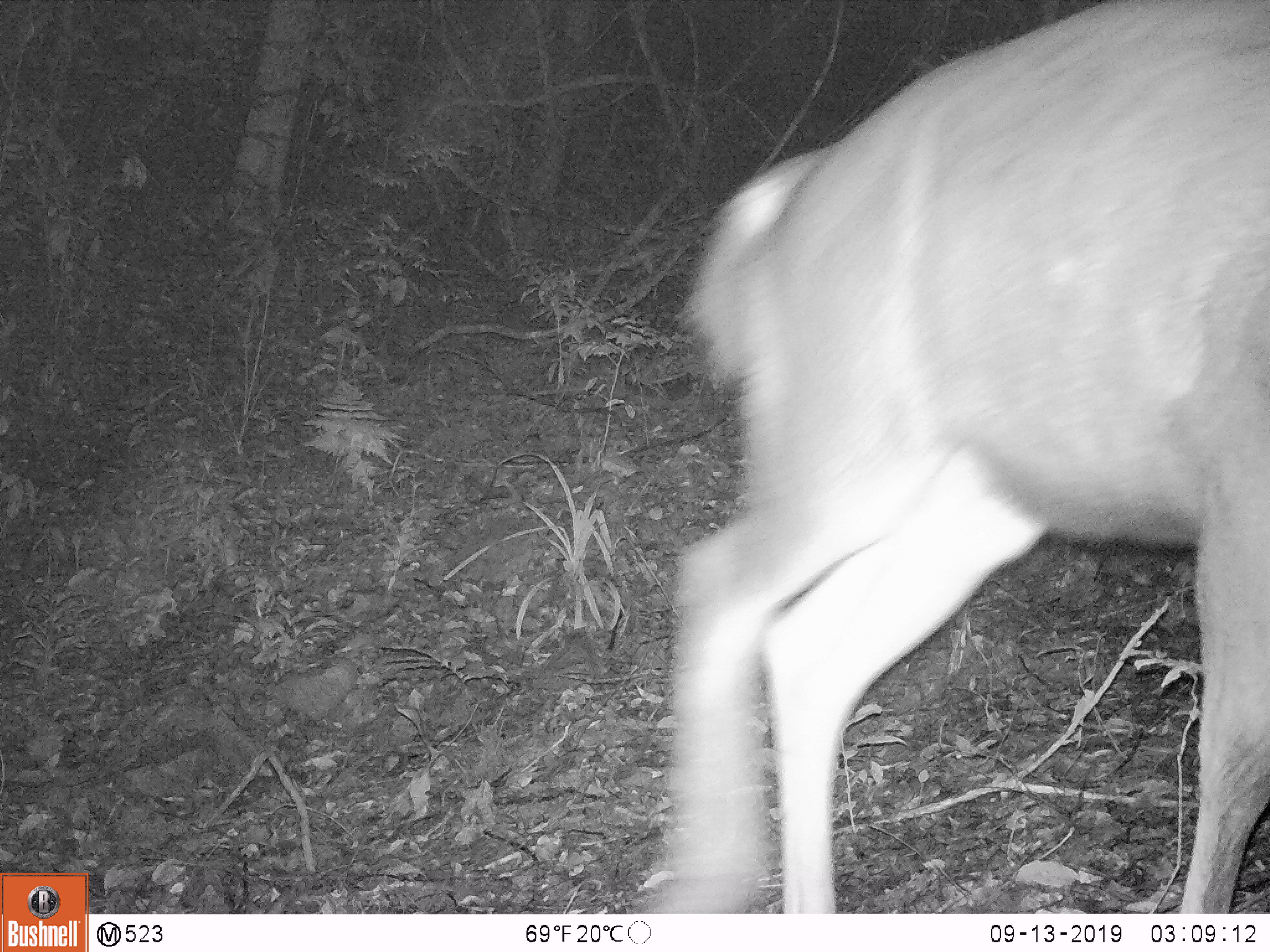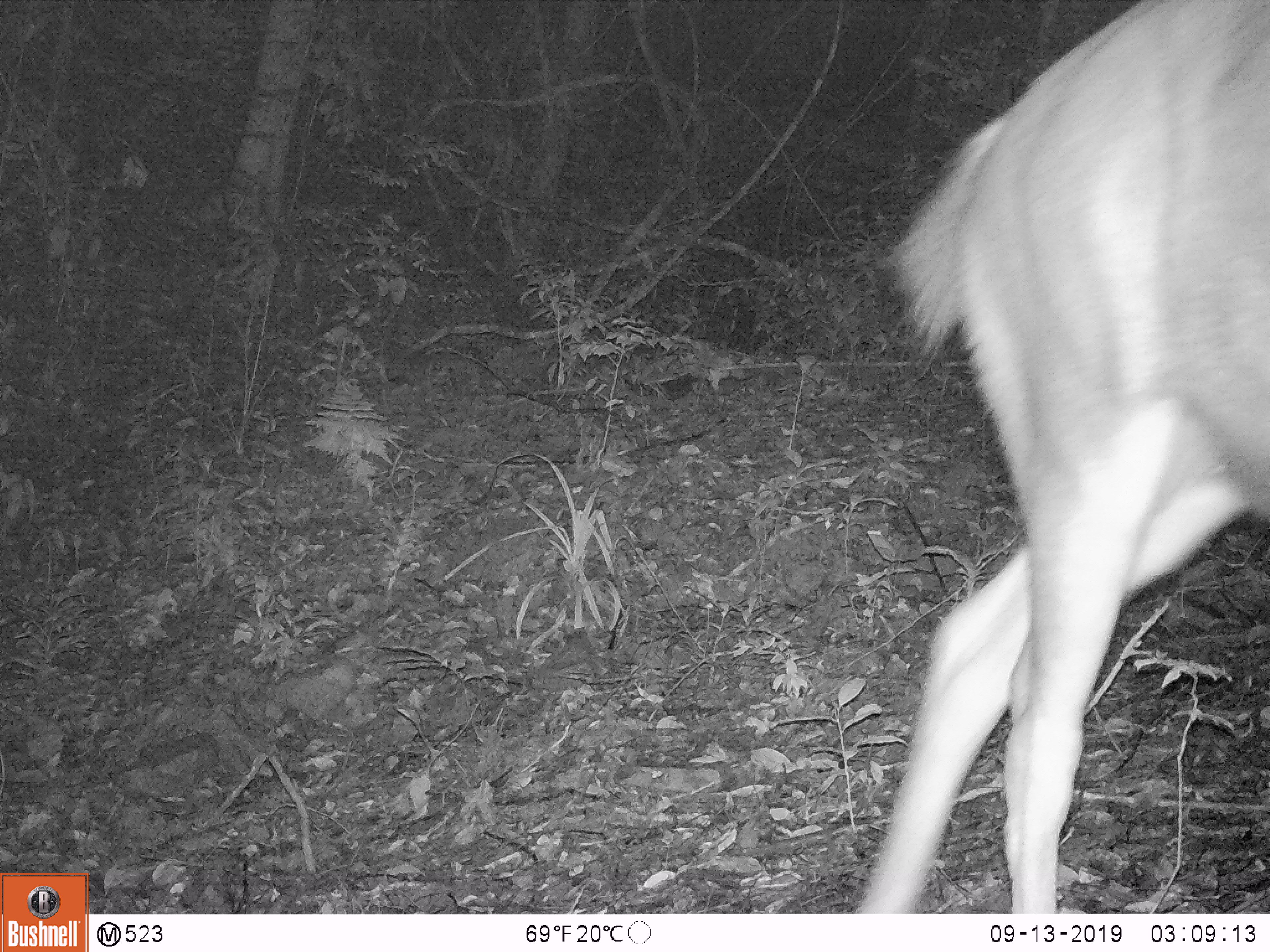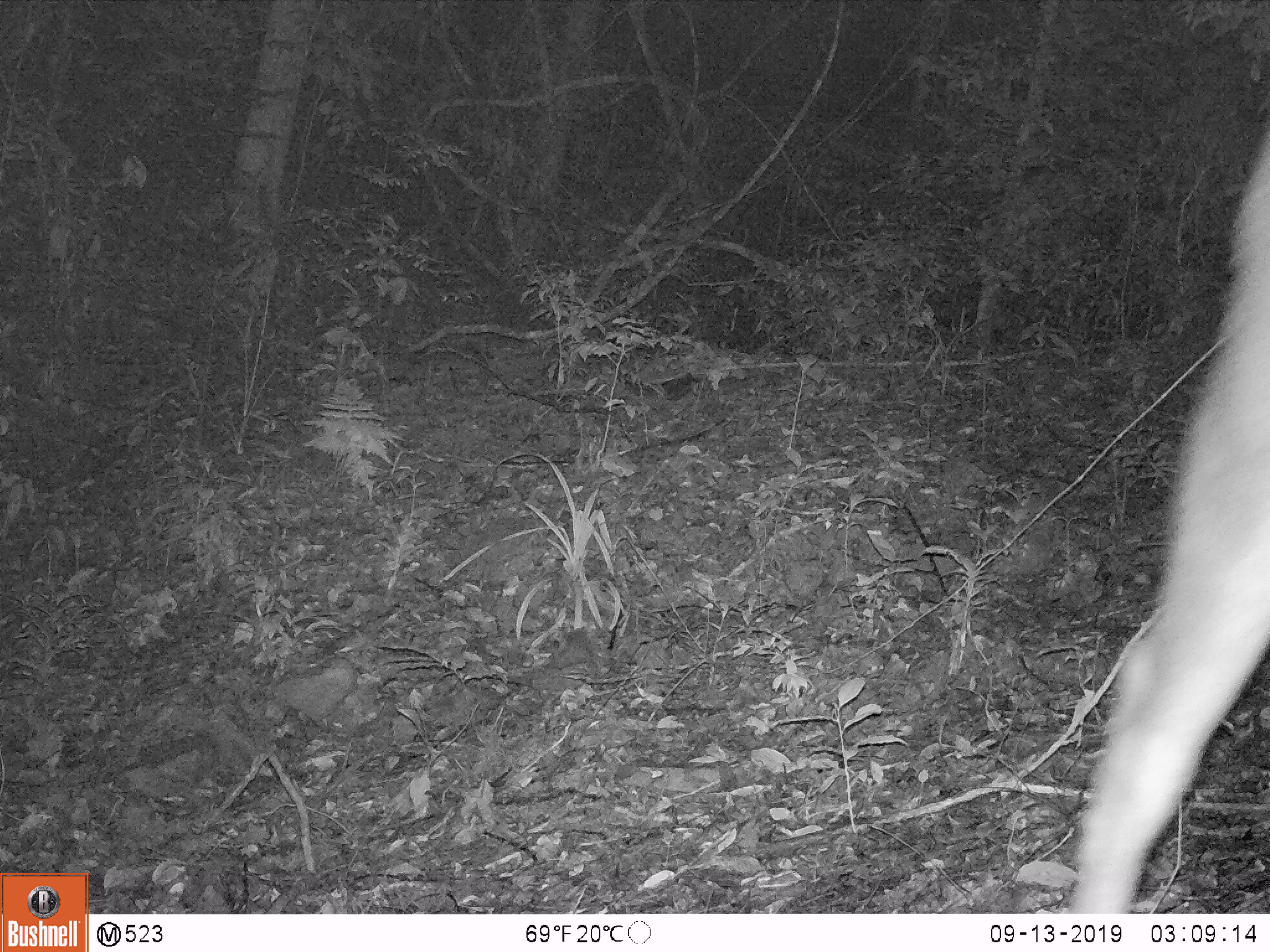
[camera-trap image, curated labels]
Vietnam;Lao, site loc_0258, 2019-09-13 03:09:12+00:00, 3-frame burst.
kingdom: Animalia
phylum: Chordata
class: Mammalia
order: Artiodactyla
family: Cervidae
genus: Rusa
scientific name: Rusa unicolor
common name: sambar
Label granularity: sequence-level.